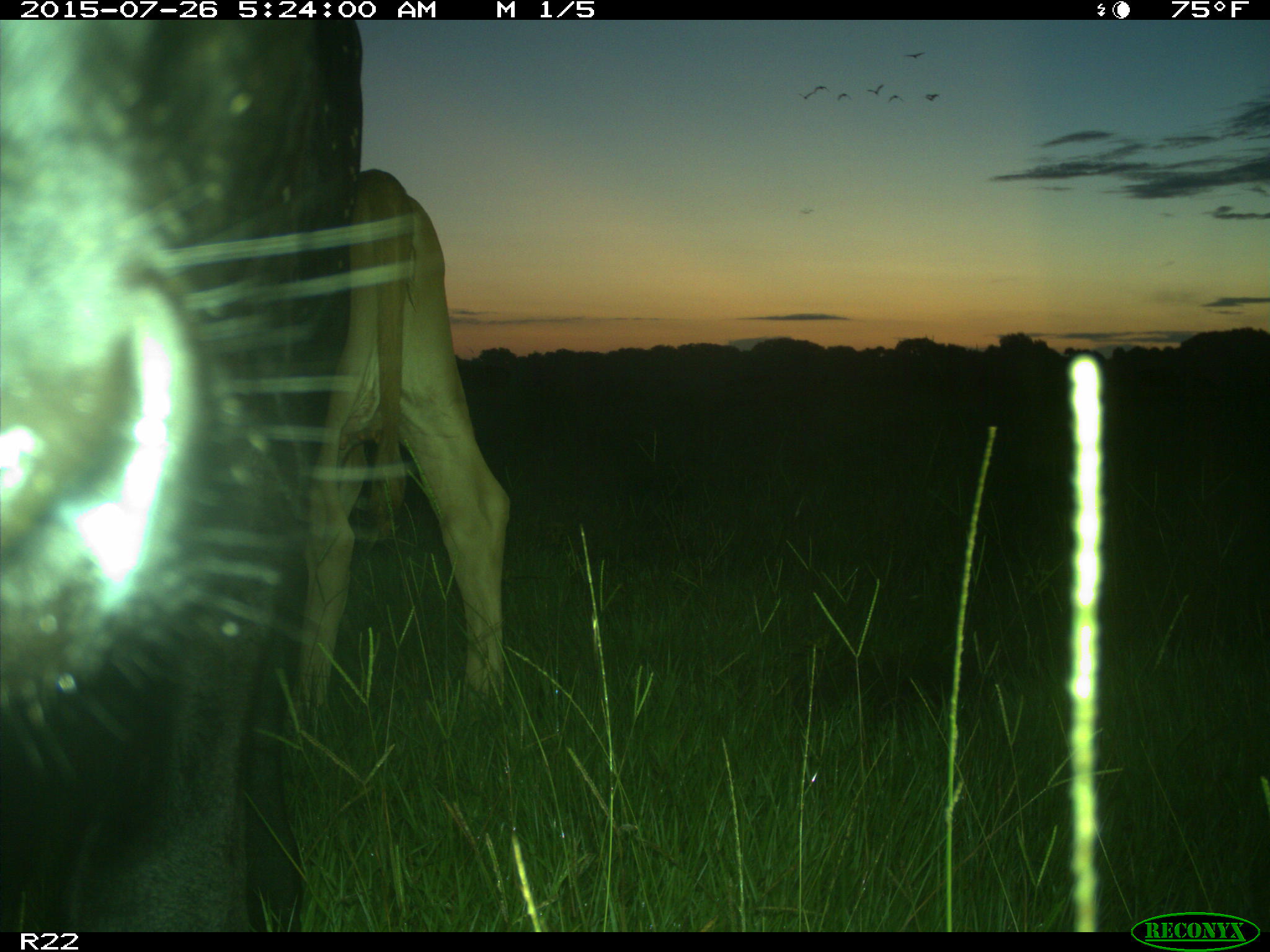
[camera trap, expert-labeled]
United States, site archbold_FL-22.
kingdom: Animalia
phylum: Chordata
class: Mammalia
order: Artiodactyla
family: Bovidae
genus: Bos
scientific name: Bos taurus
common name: domestic cow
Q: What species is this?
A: Bos taurus (domestic cow).